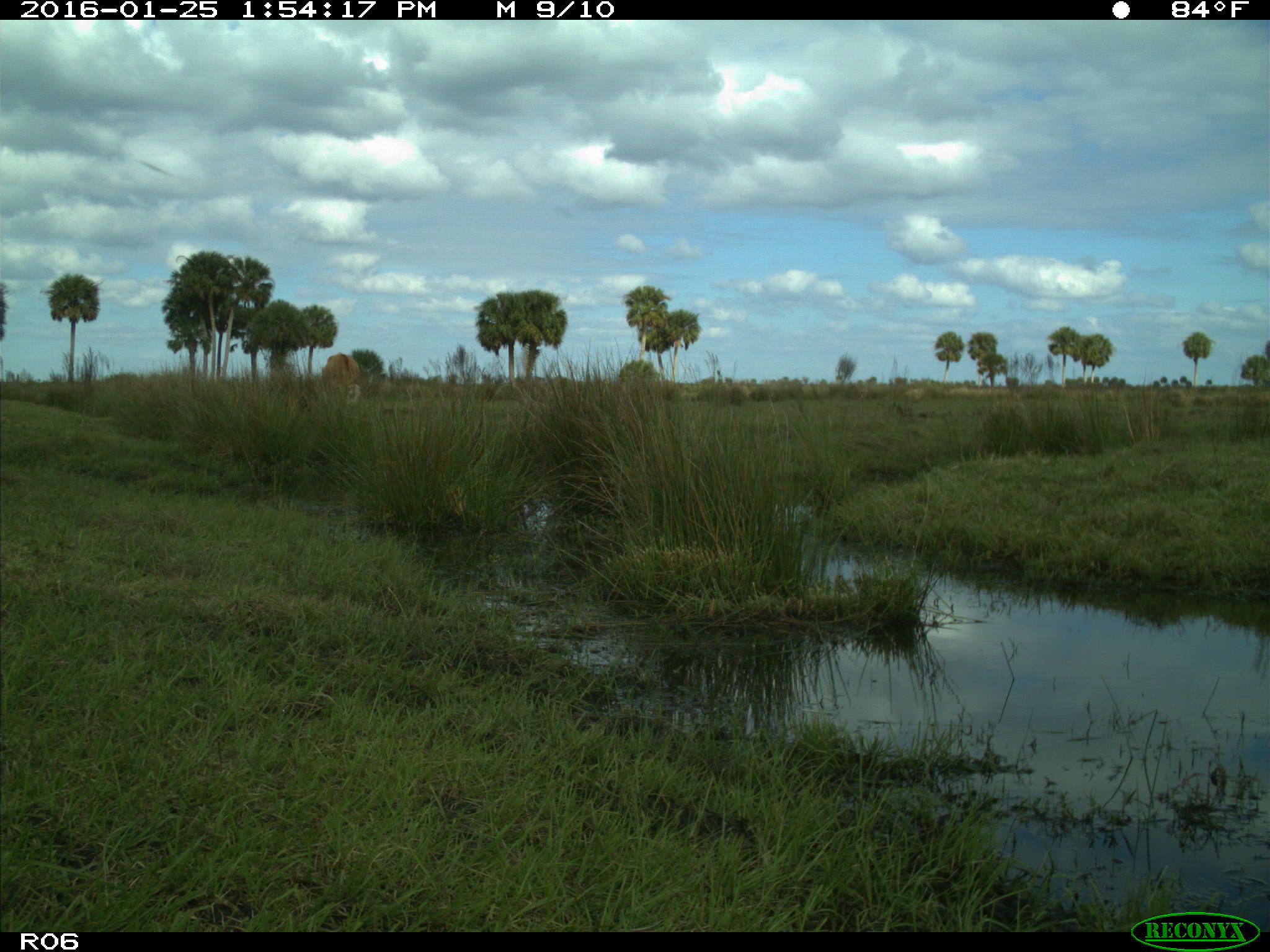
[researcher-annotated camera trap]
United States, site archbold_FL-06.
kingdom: Animalia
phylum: Chordata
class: Mammalia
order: Artiodactyla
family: Bovidae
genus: Bos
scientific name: Bos taurus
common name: domestic cow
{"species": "Bos taurus (domestic cow)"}